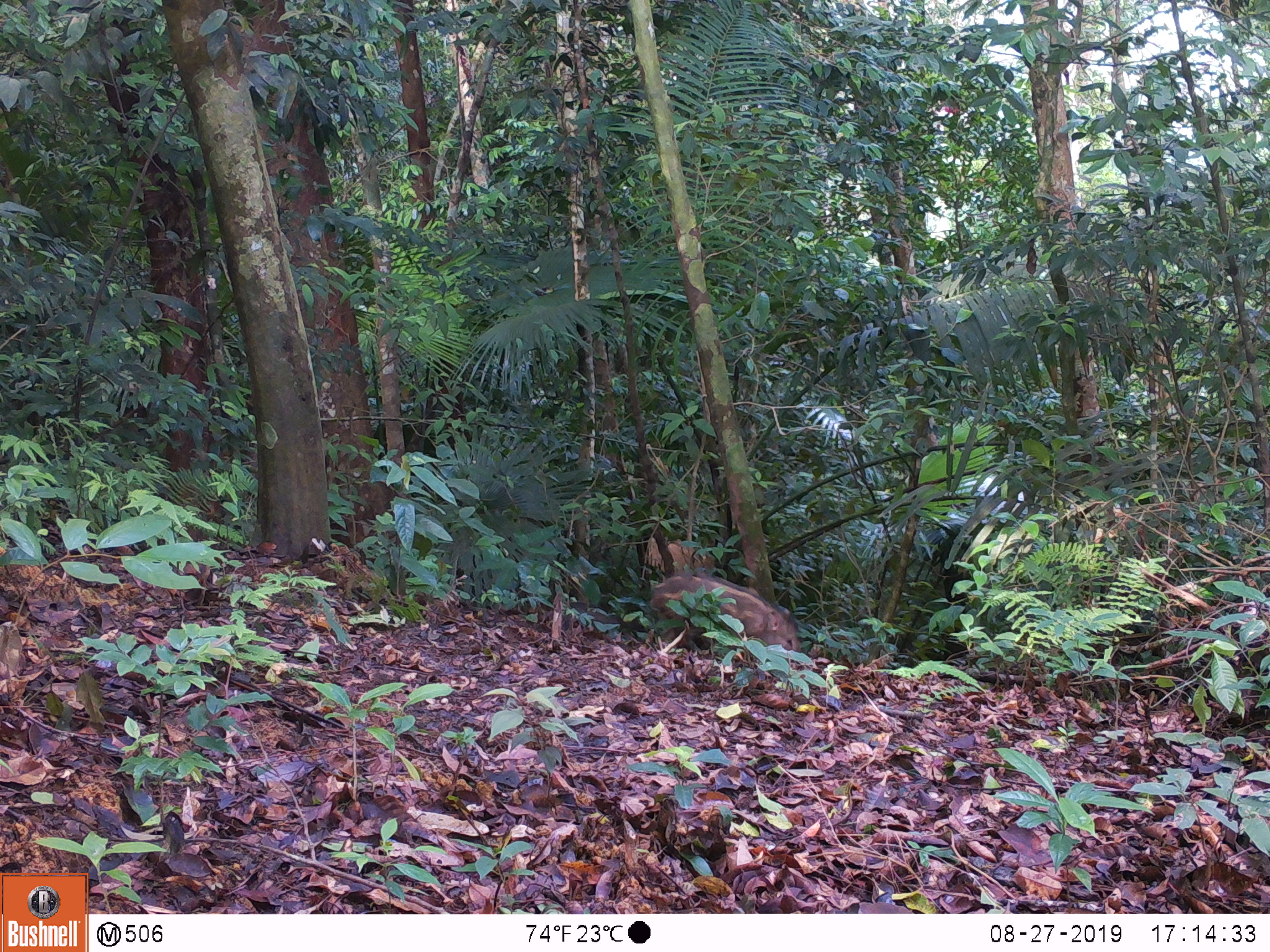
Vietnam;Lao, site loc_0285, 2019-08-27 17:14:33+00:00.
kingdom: Animalia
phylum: Chordata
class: Mammalia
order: Artiodactyla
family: Suidae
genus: Sus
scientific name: Sus scrofa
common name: eurasian wild pig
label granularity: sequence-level